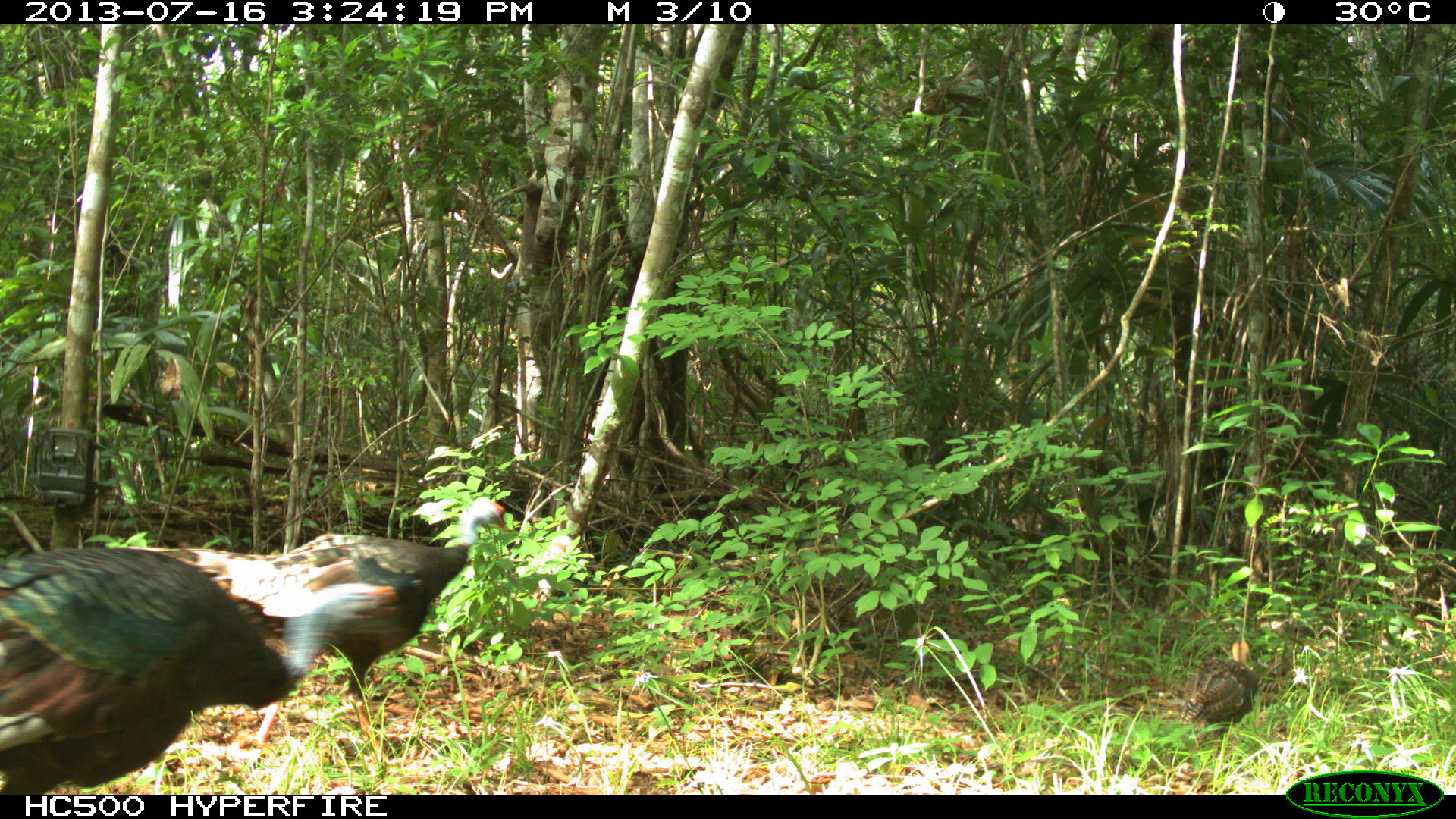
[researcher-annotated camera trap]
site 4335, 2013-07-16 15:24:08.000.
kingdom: Animalia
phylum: Chordata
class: Aves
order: Galliformes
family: Phasianidae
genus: Meleagris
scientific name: Meleagris ocellata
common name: ocellated turkey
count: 5